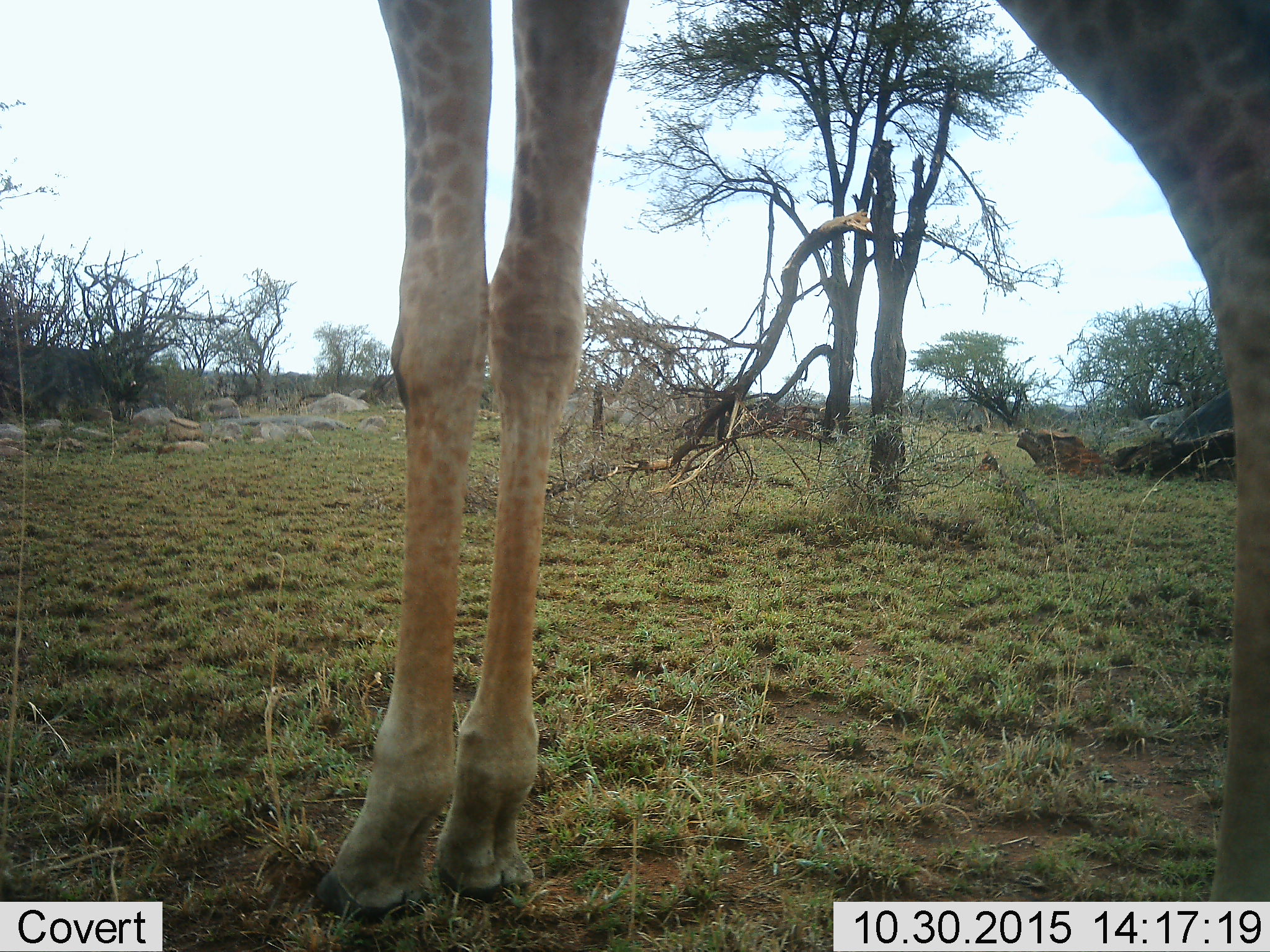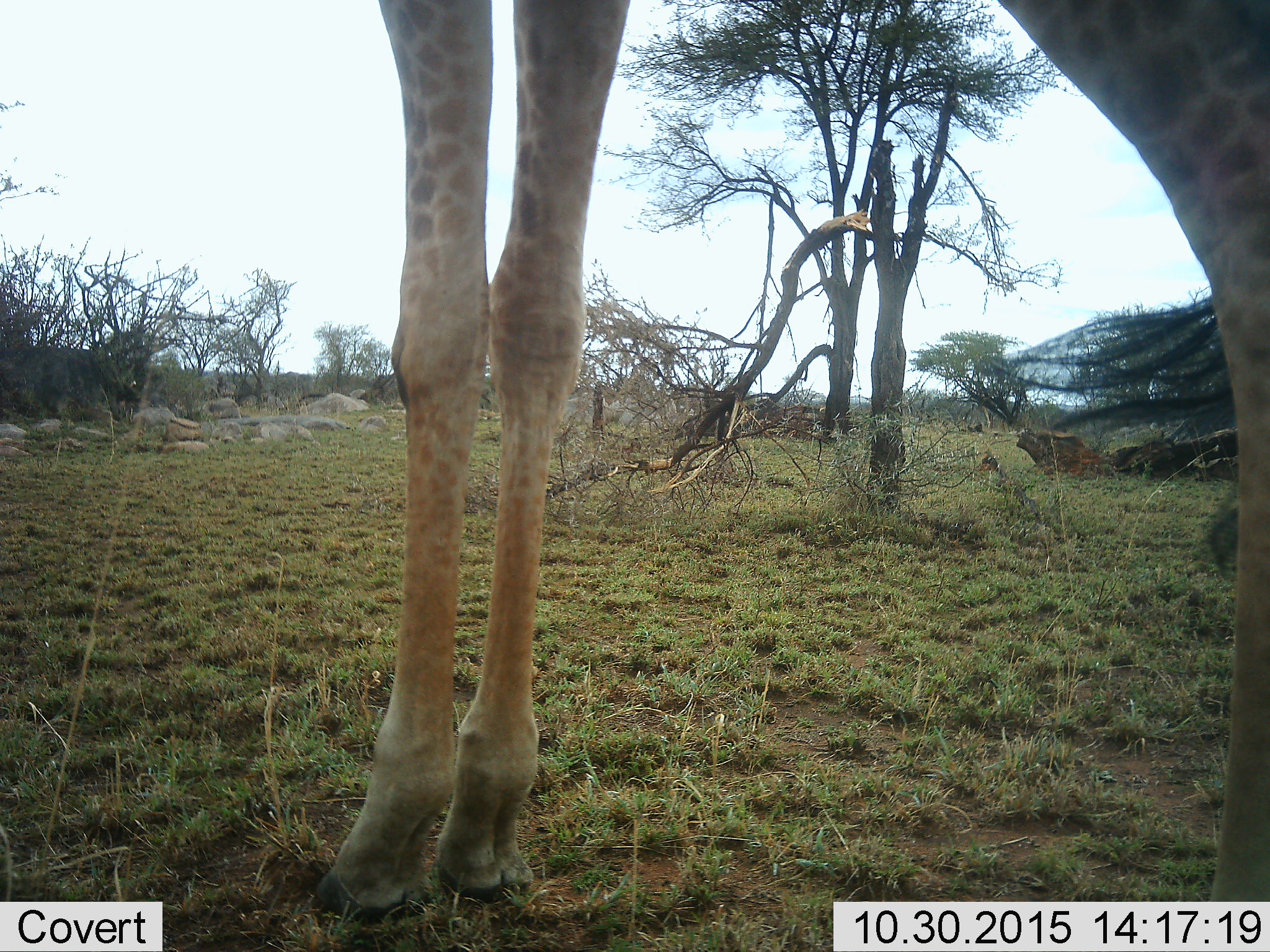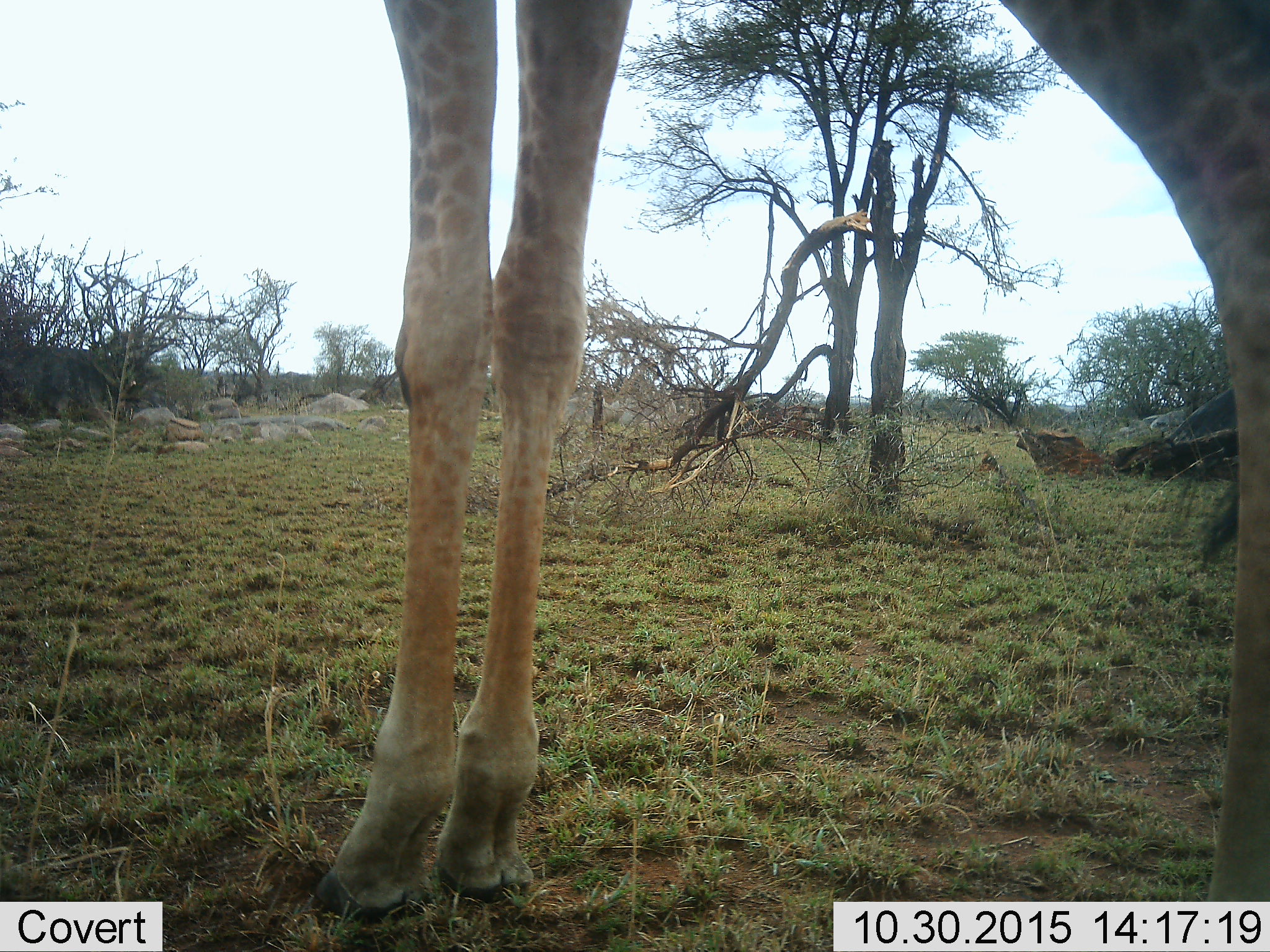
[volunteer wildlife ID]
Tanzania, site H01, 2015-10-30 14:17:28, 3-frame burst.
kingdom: Animalia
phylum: Chordata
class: Mammalia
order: Artiodactyla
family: Giraffidae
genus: Giraffa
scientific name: Giraffa camelopardalis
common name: giraffe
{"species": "giraffe (Giraffa camelopardalis)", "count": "1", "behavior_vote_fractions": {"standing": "90%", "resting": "10%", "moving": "0%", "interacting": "0%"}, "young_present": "0%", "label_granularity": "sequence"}